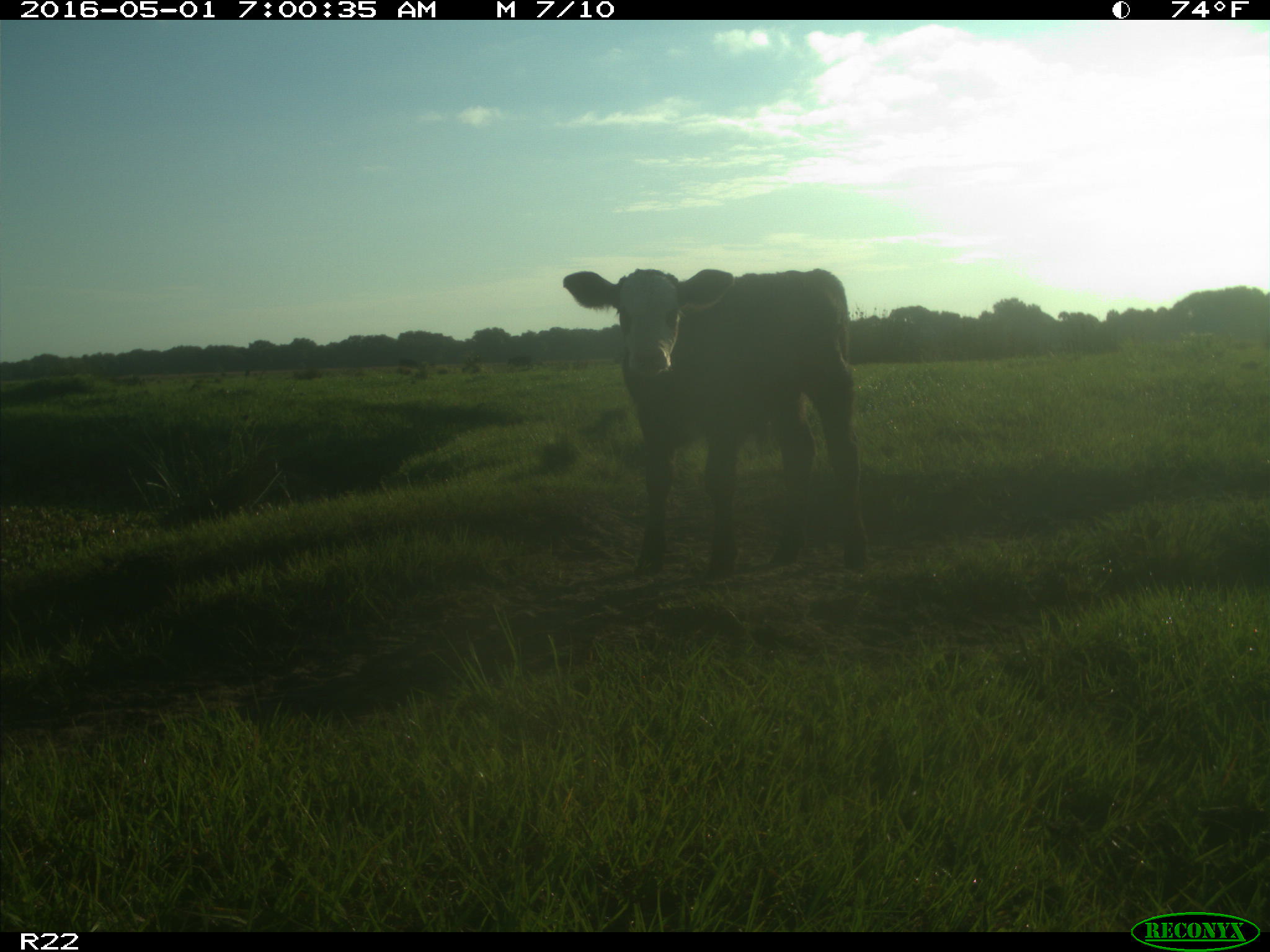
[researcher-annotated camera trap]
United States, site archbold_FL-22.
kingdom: Animalia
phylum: Chordata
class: Mammalia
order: Artiodactyla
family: Bovidae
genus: Bos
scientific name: Bos taurus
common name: domestic cow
Bos taurus (domestic cow).